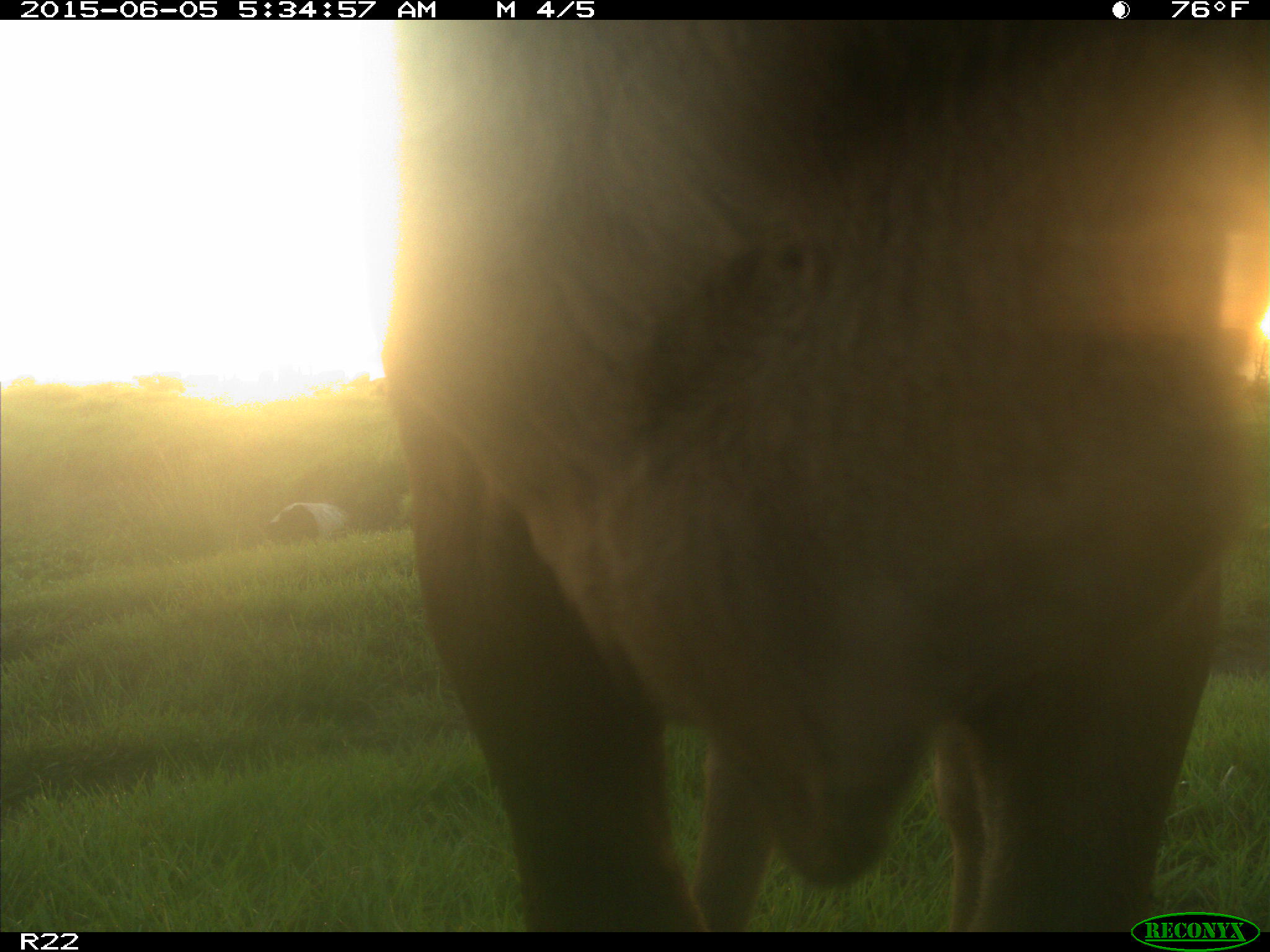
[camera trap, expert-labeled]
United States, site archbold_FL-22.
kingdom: Animalia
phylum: Chordata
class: Mammalia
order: Artiodactyla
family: Bovidae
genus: Bos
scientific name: Bos taurus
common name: domestic cow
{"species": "Bos taurus (domestic cow)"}